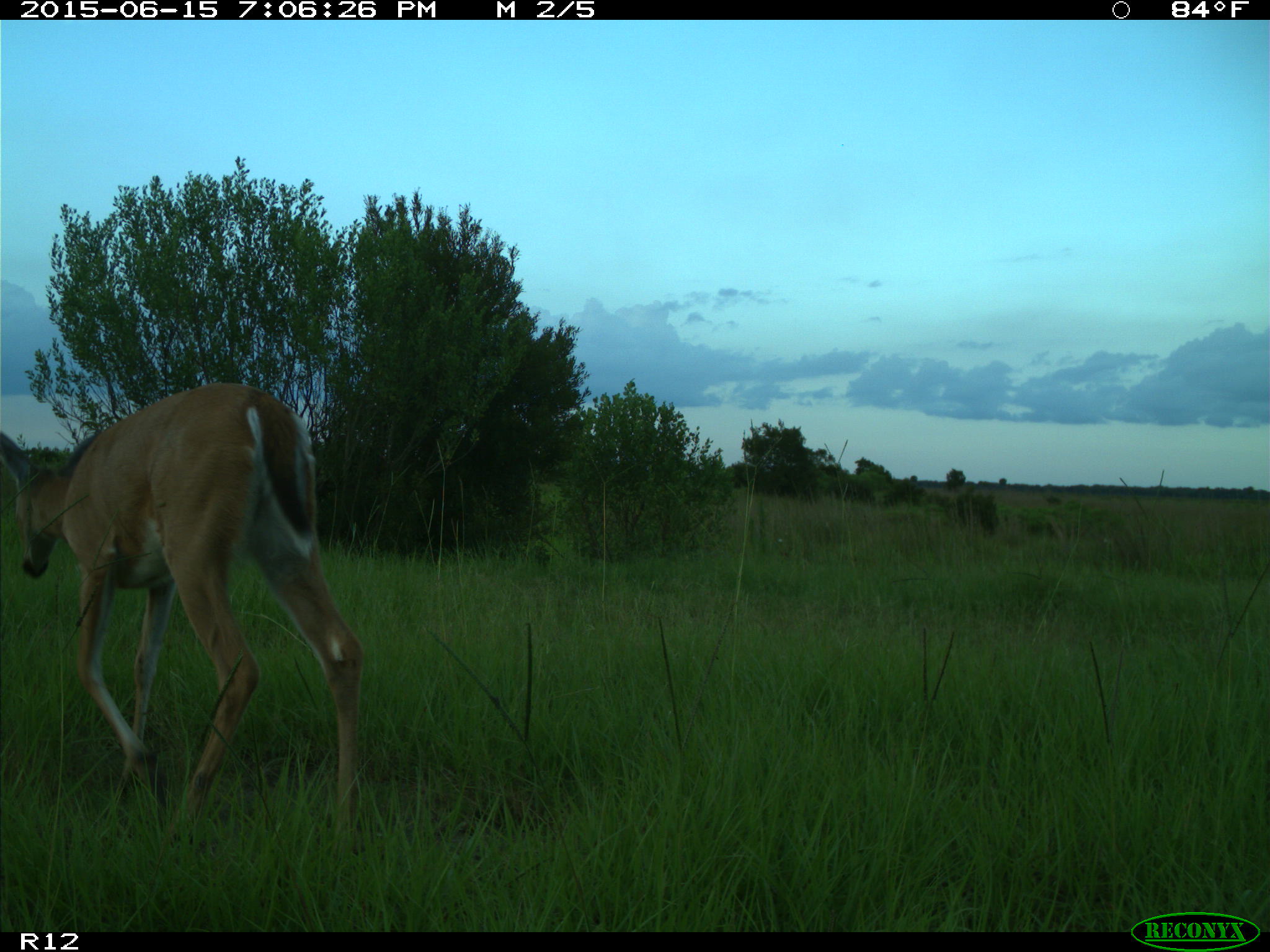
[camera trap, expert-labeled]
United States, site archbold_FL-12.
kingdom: Animalia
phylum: Chordata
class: Mammalia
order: Artiodactyla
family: Cervidae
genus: Odocoileus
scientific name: Odocoileus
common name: deer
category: unidentified deer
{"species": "unidentified deer (deer) (Odocoileus)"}